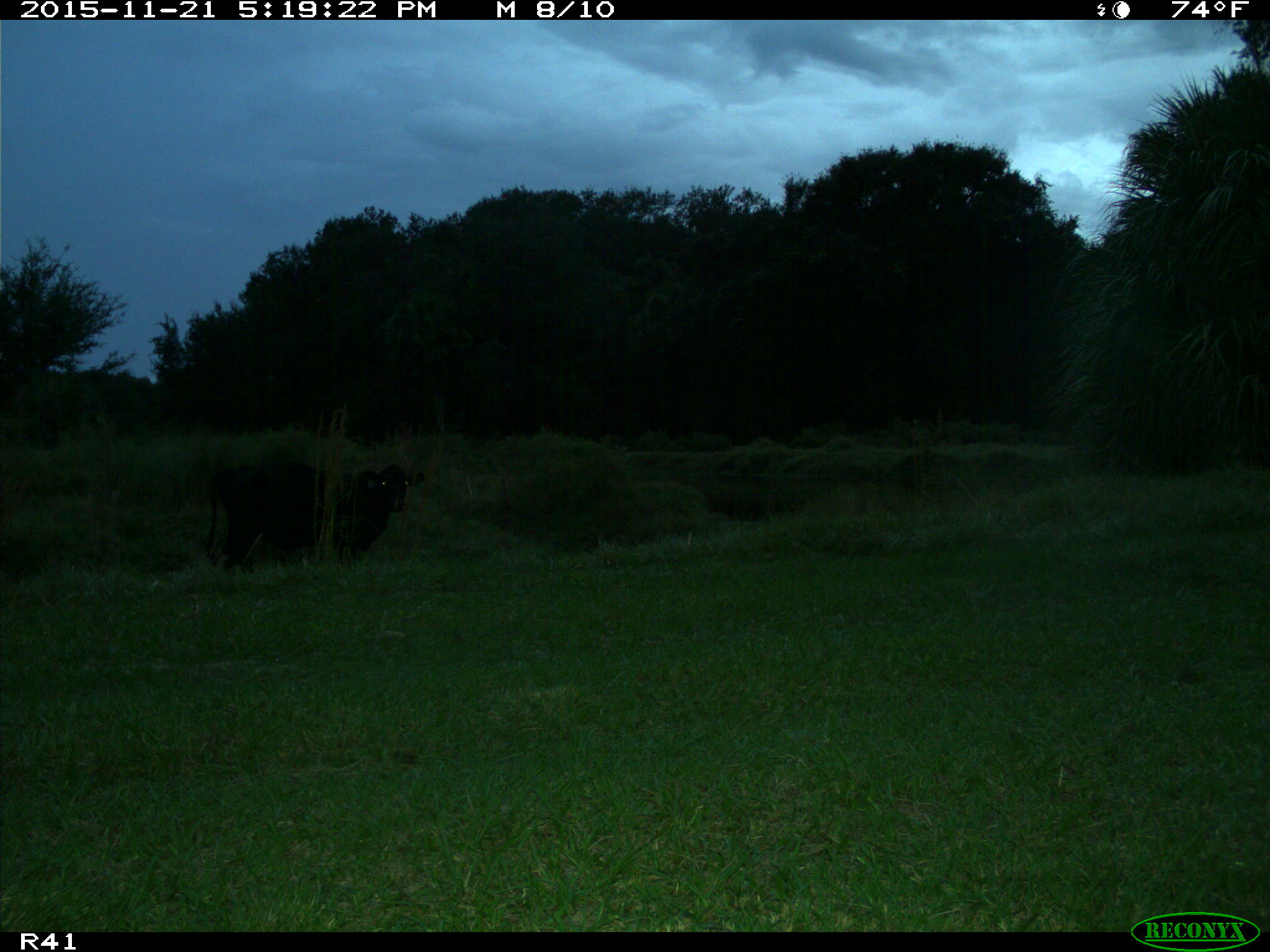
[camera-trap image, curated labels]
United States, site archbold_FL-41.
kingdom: Animalia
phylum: Chordata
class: Mammalia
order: Artiodactyla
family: Bovidae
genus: Bos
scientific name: Bos taurus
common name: domestic cow